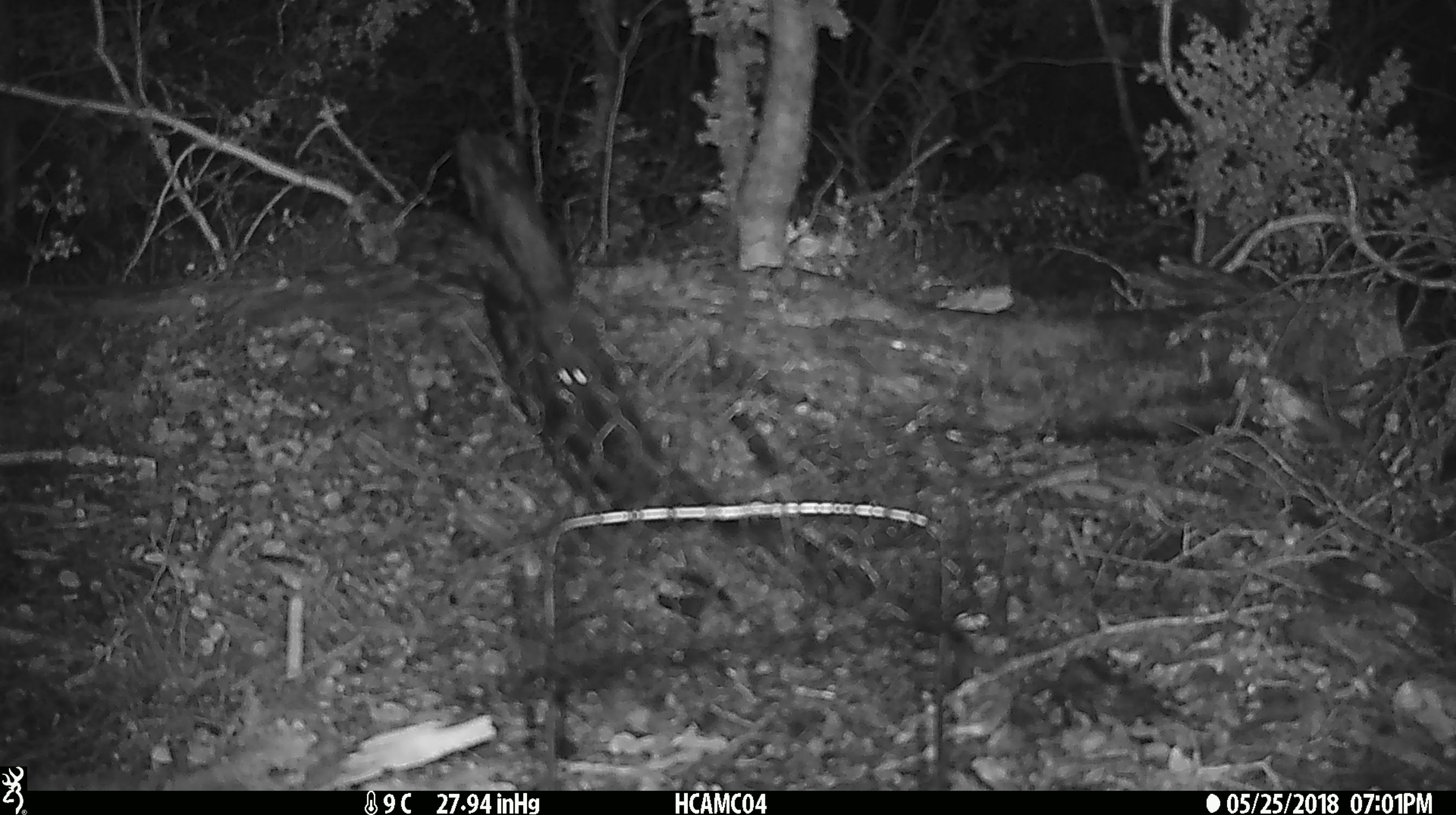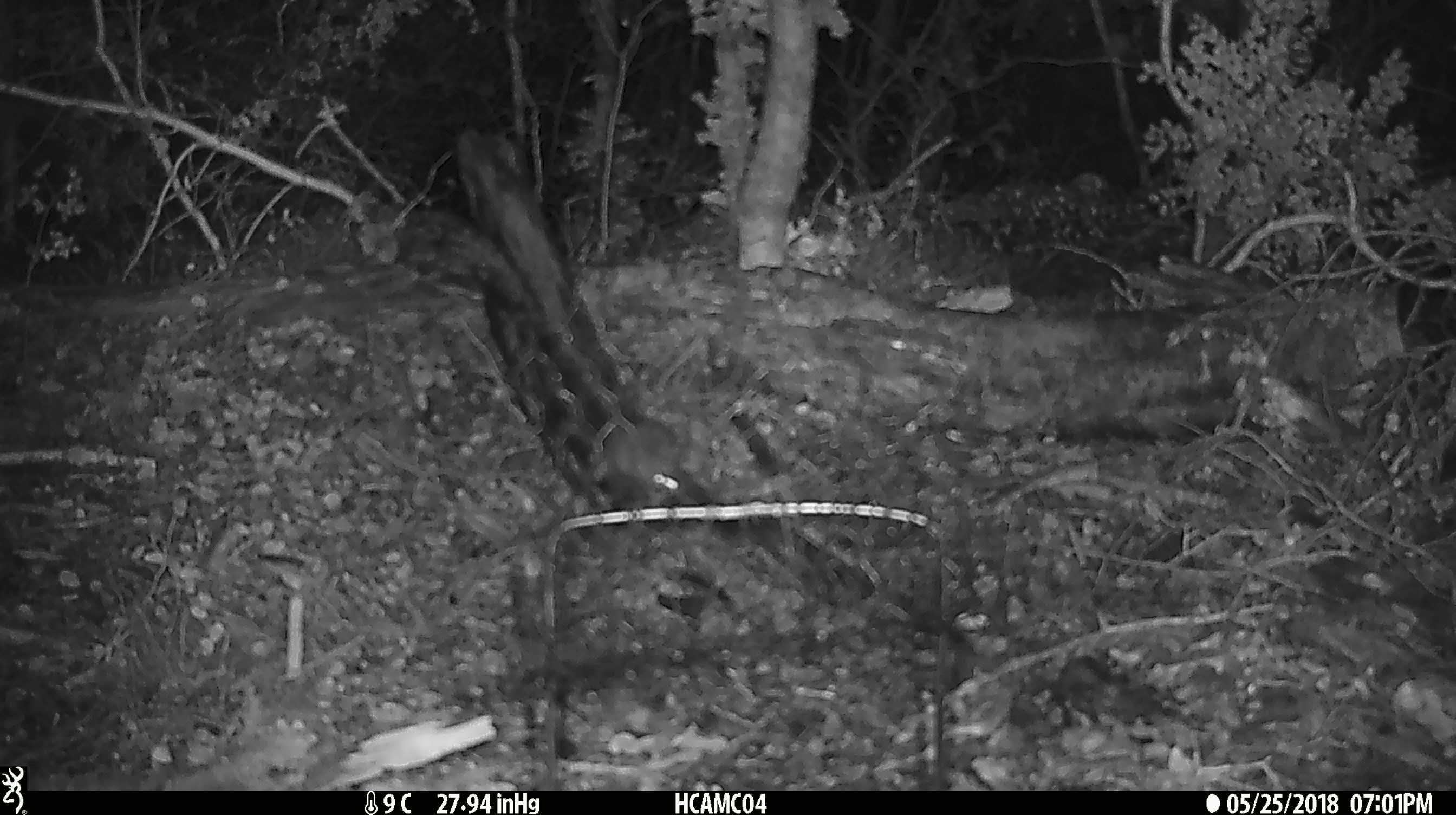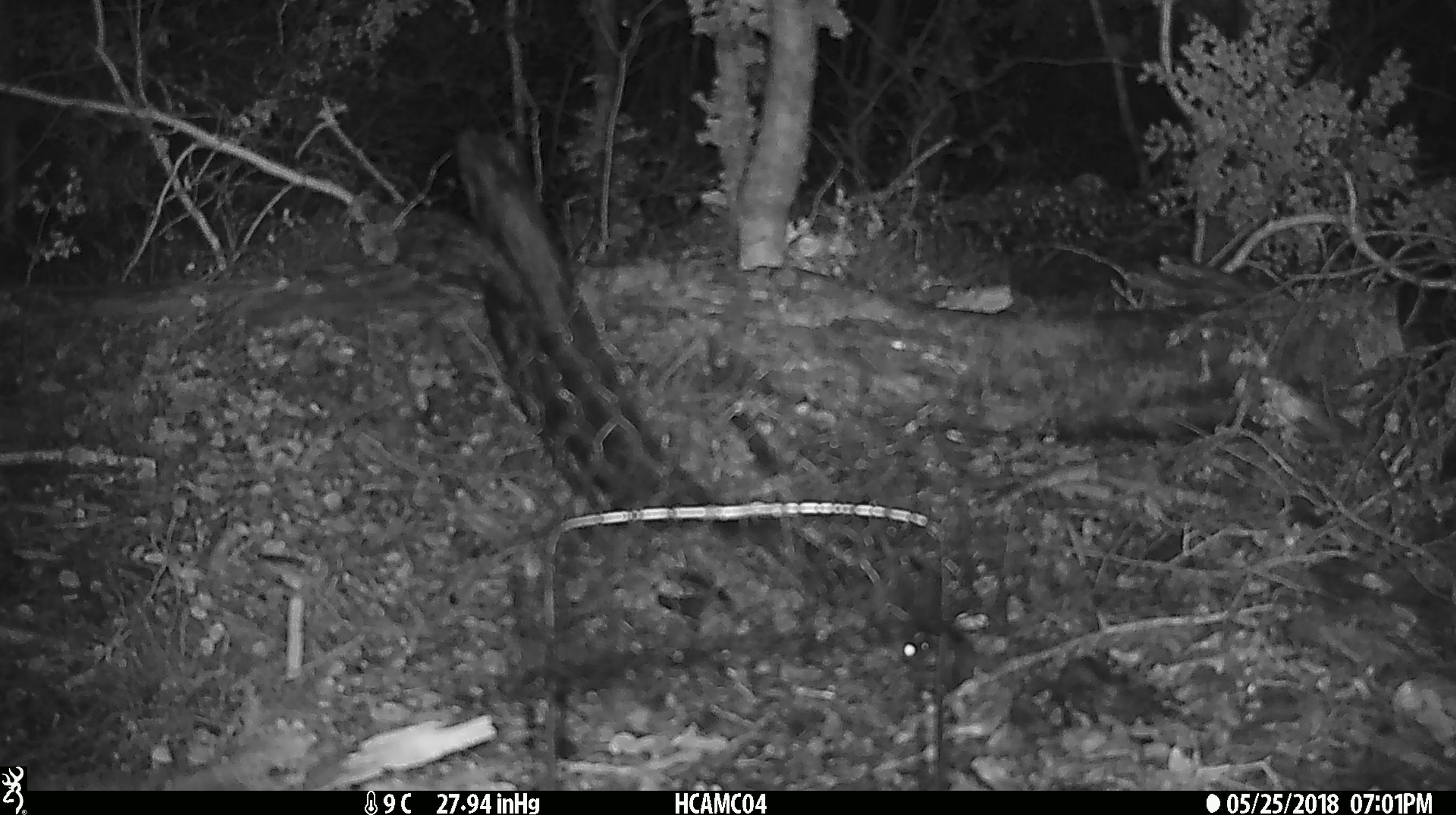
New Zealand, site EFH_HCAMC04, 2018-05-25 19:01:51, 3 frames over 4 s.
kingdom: Animalia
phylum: Chordata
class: Mammalia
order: Rodentia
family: Muridae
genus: Mus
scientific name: Mus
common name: mouse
Mouse (Mus).